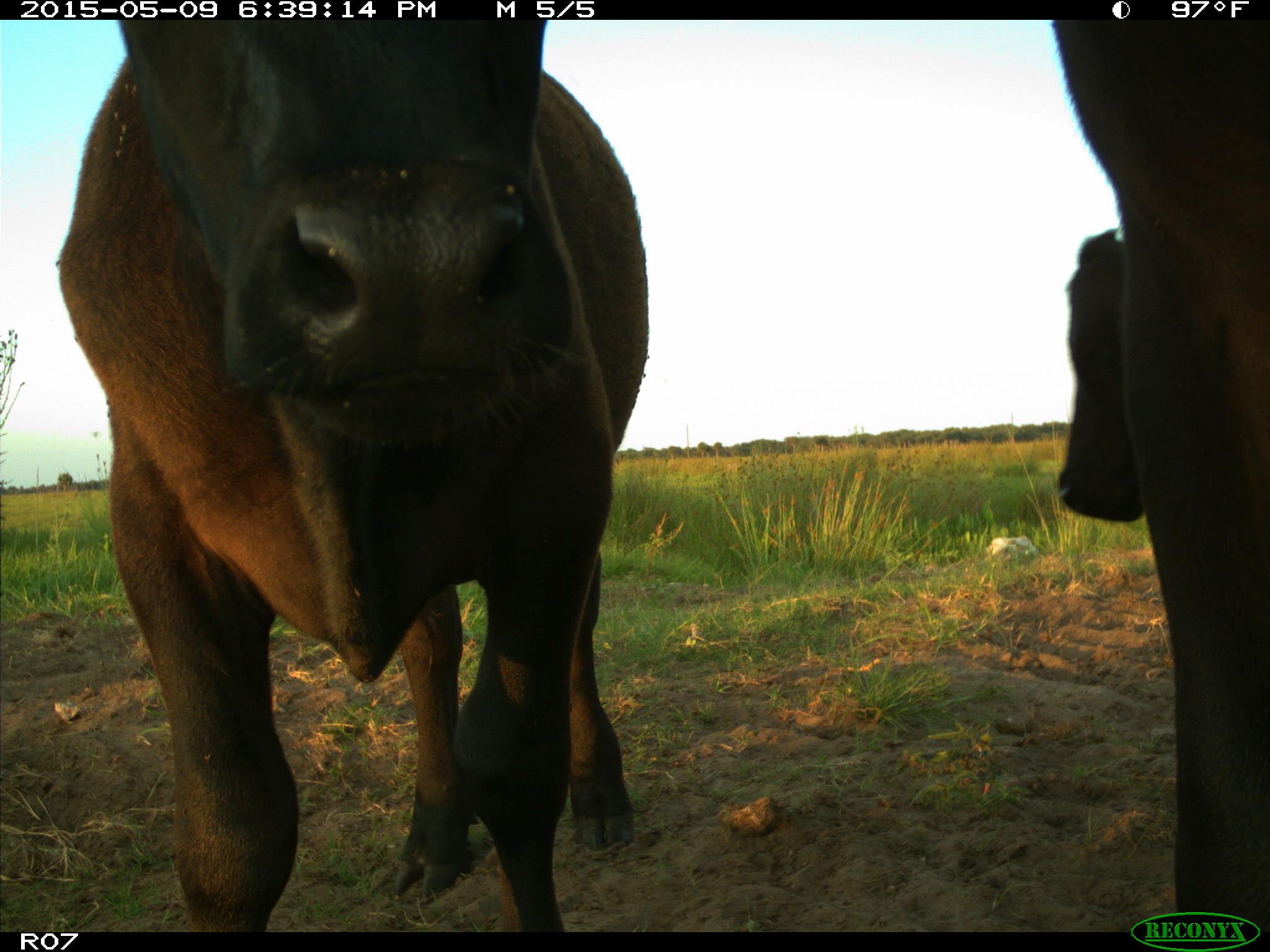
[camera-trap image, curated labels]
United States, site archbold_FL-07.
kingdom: Animalia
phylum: Chordata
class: Mammalia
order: Artiodactyla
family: Bovidae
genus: Bos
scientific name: Bos taurus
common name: domestic cow